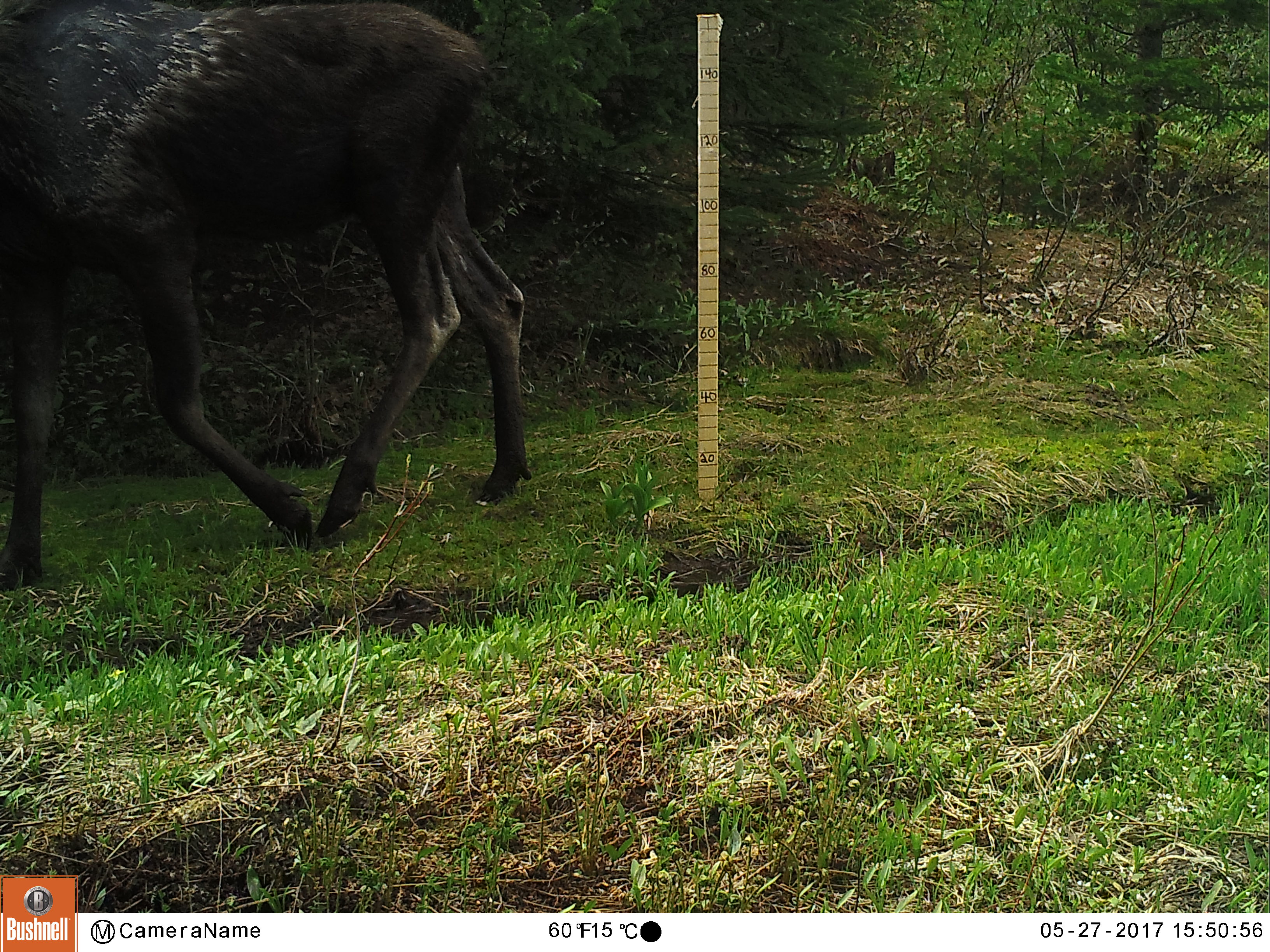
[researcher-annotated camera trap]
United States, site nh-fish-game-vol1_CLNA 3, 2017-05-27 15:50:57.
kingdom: Animalia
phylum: Chordata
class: Mammalia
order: Artiodactyla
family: Cervidae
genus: Alces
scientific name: Alces alces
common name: moose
Moose (Alces alces).